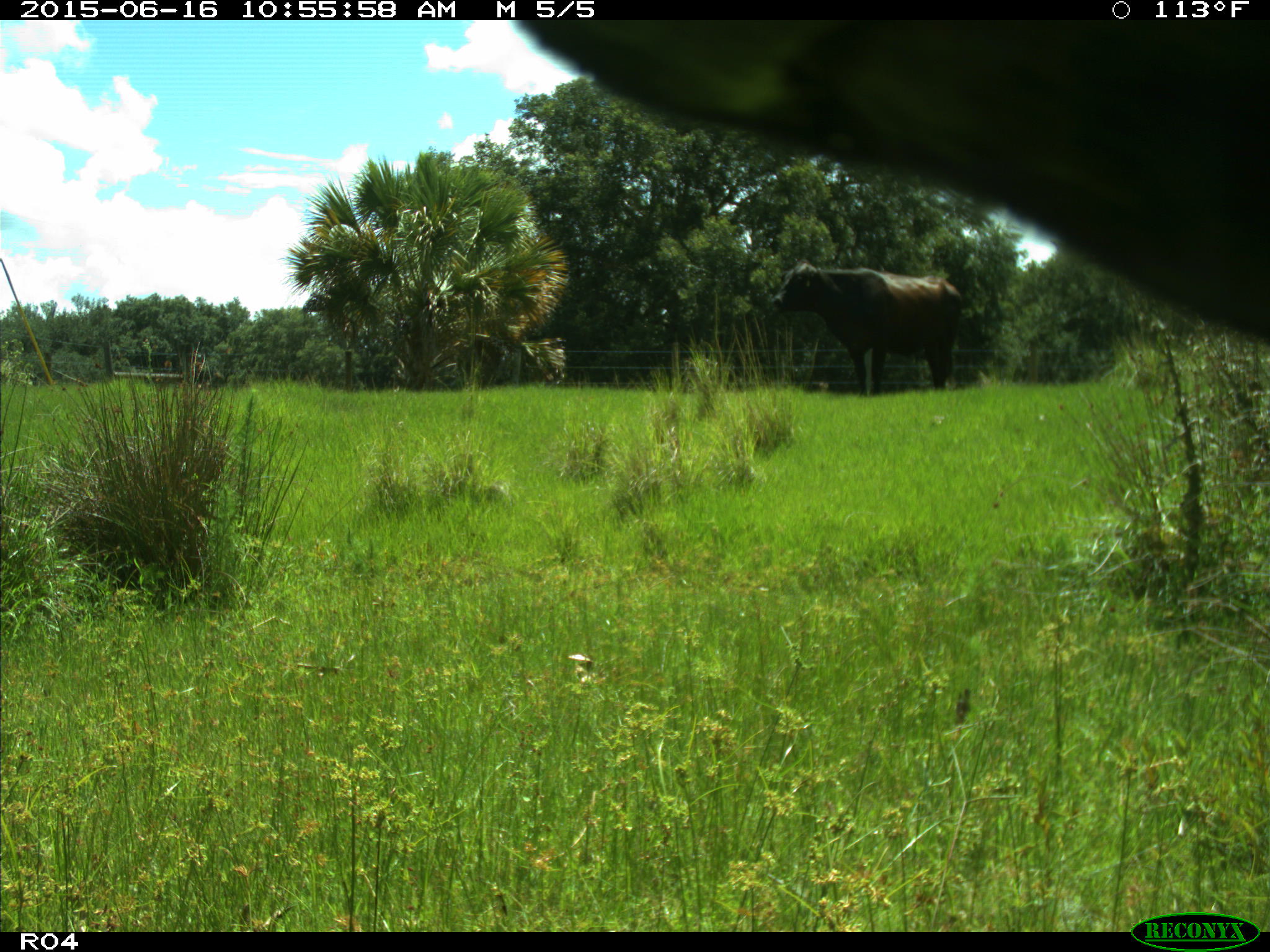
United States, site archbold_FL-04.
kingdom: Animalia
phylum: Chordata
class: Mammalia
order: Artiodactyla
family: Bovidae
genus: Bos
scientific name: Bos taurus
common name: domestic cow